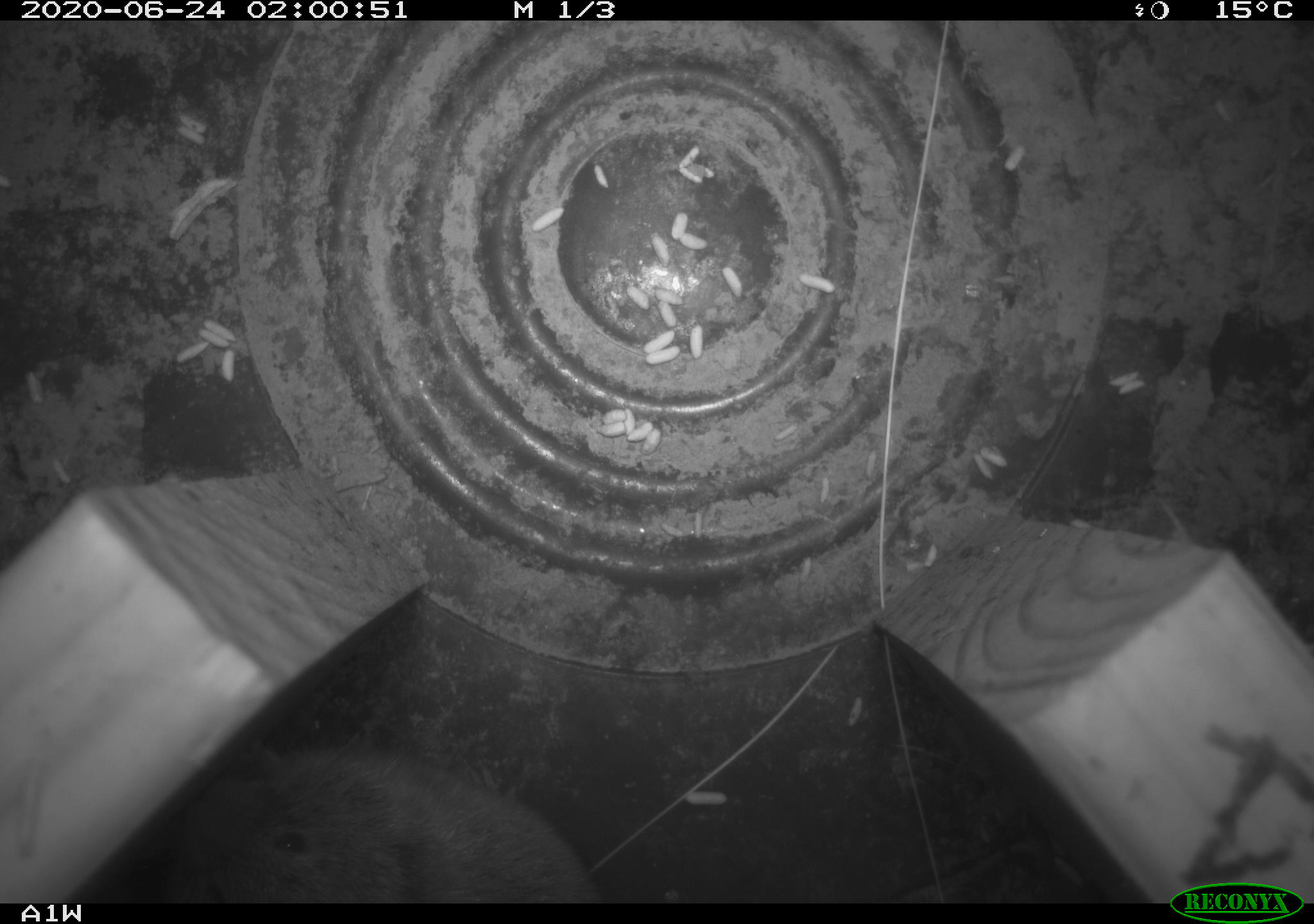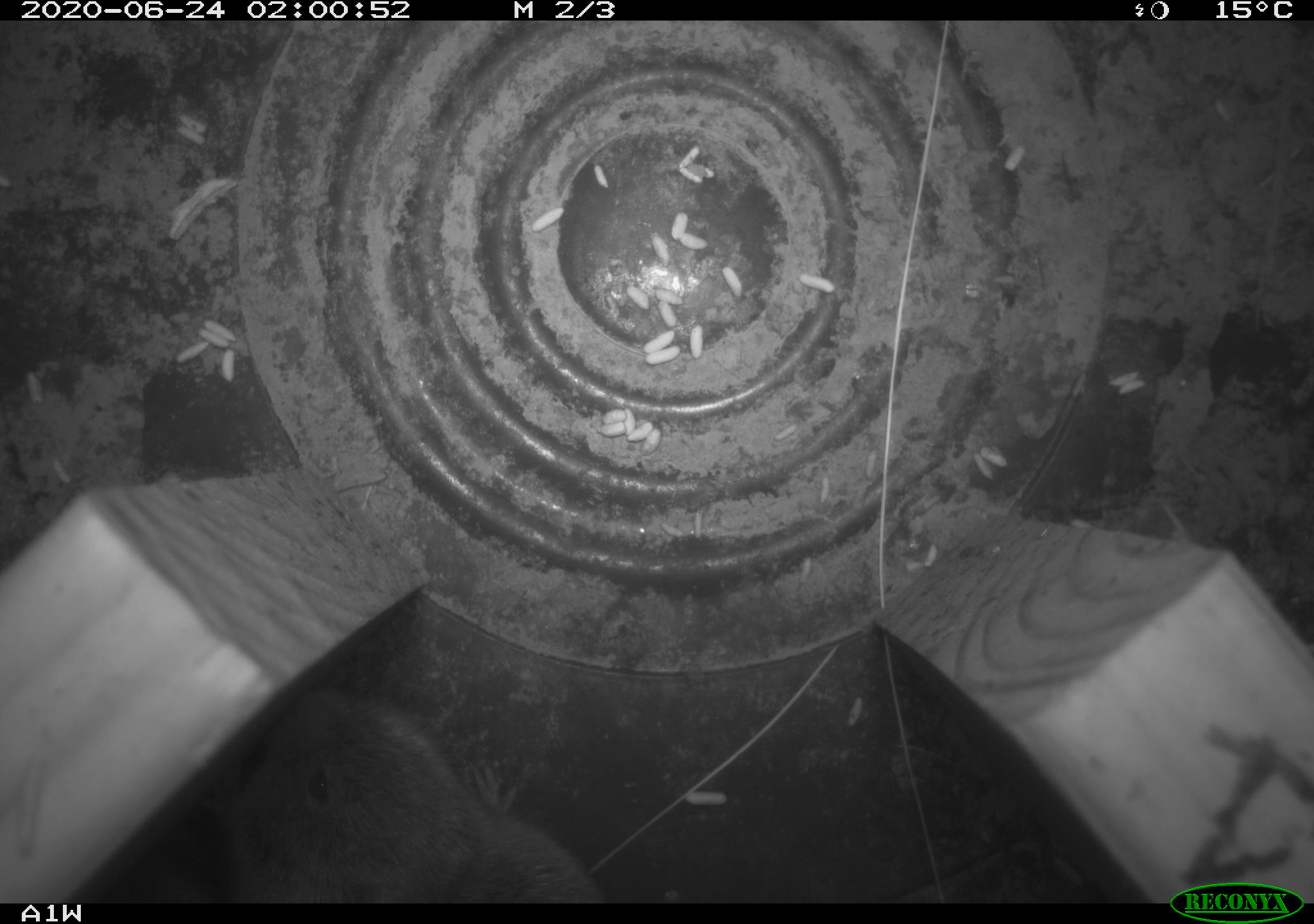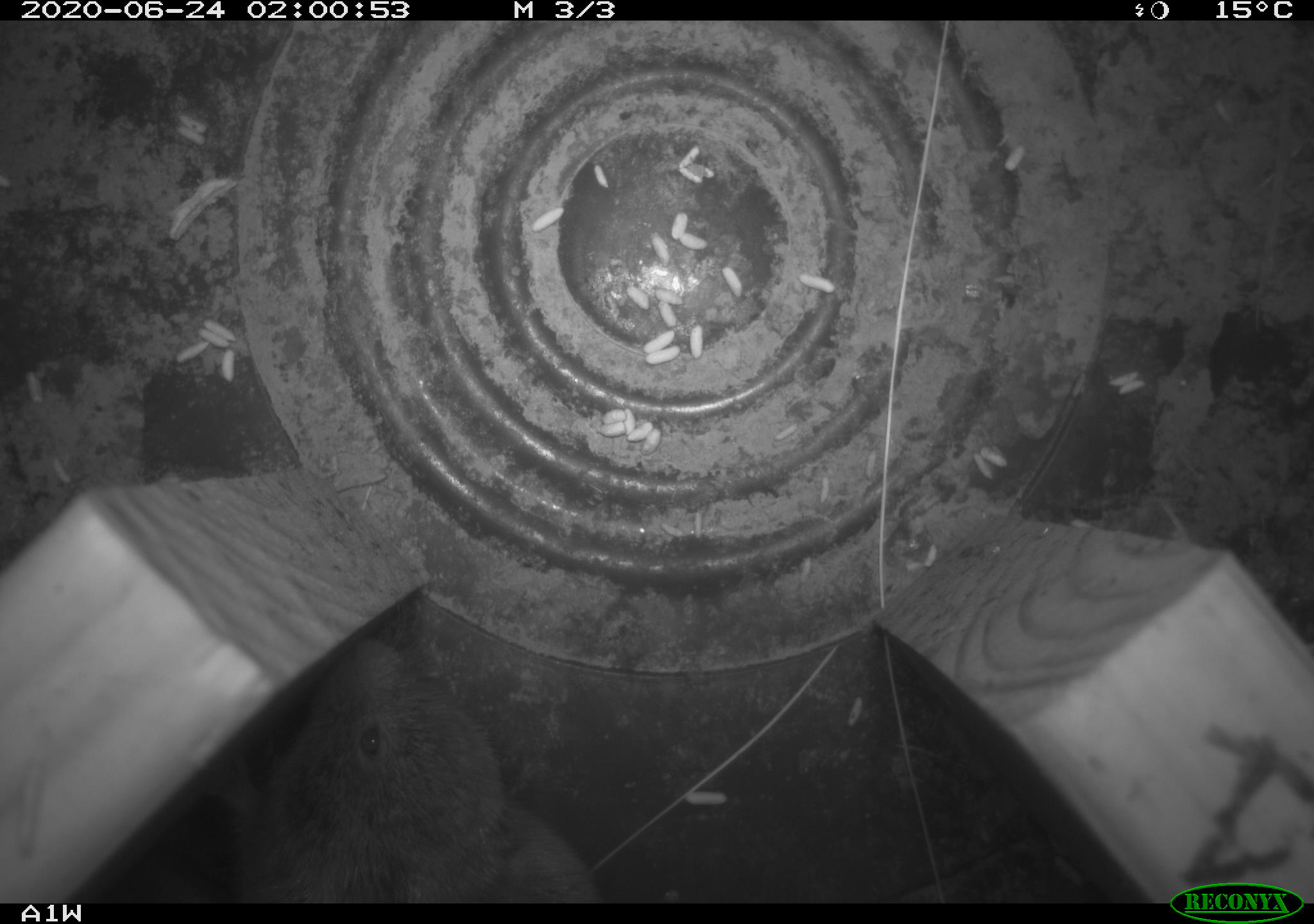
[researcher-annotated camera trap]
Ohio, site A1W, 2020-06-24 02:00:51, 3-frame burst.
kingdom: Animalia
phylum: Chordata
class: Mammalia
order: Rodentia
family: Cricetidae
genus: Microtus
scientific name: Microtus pennsylvanicus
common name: meadow vole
Meadow vole (Microtus pennsylvanicus).